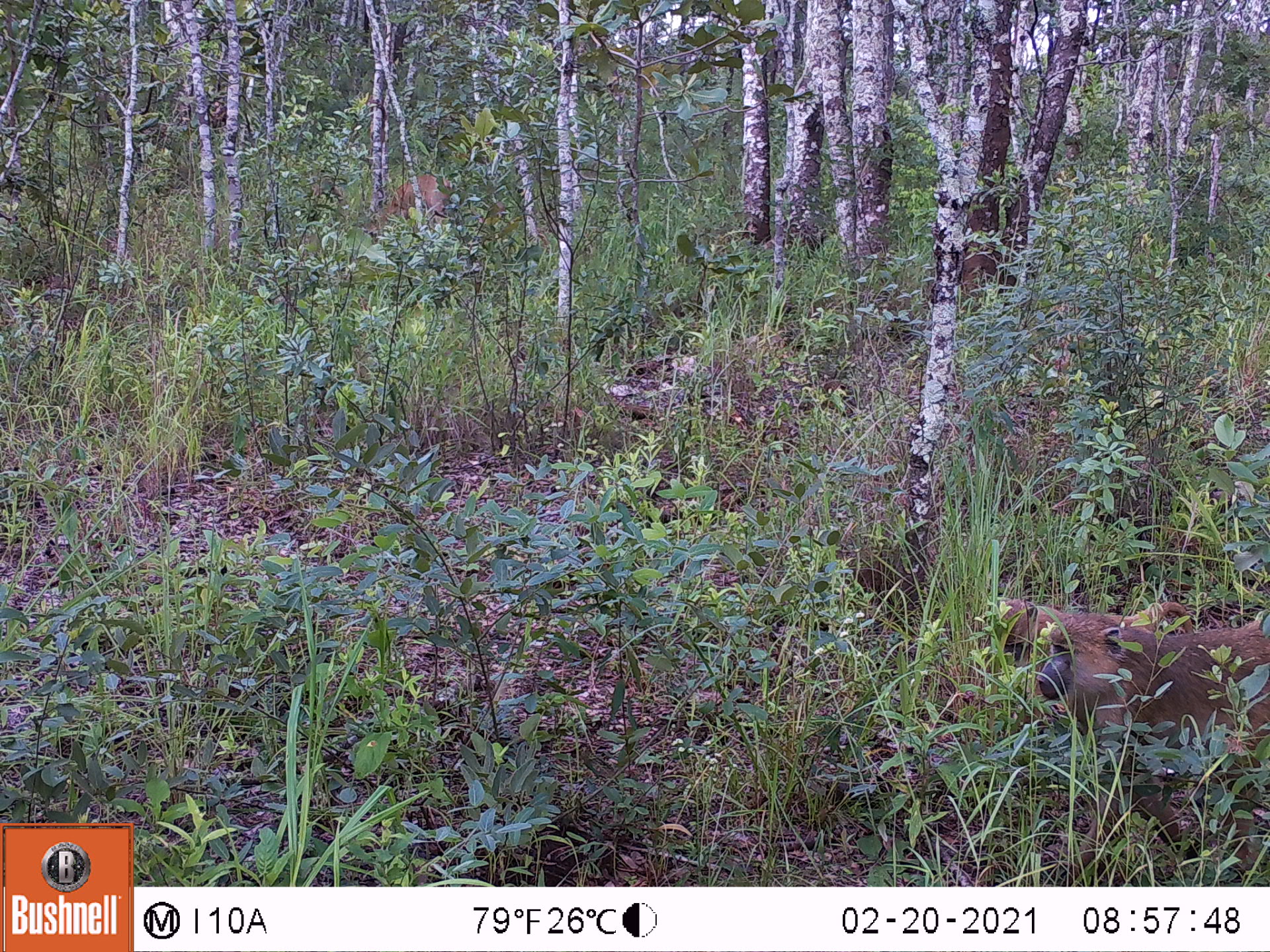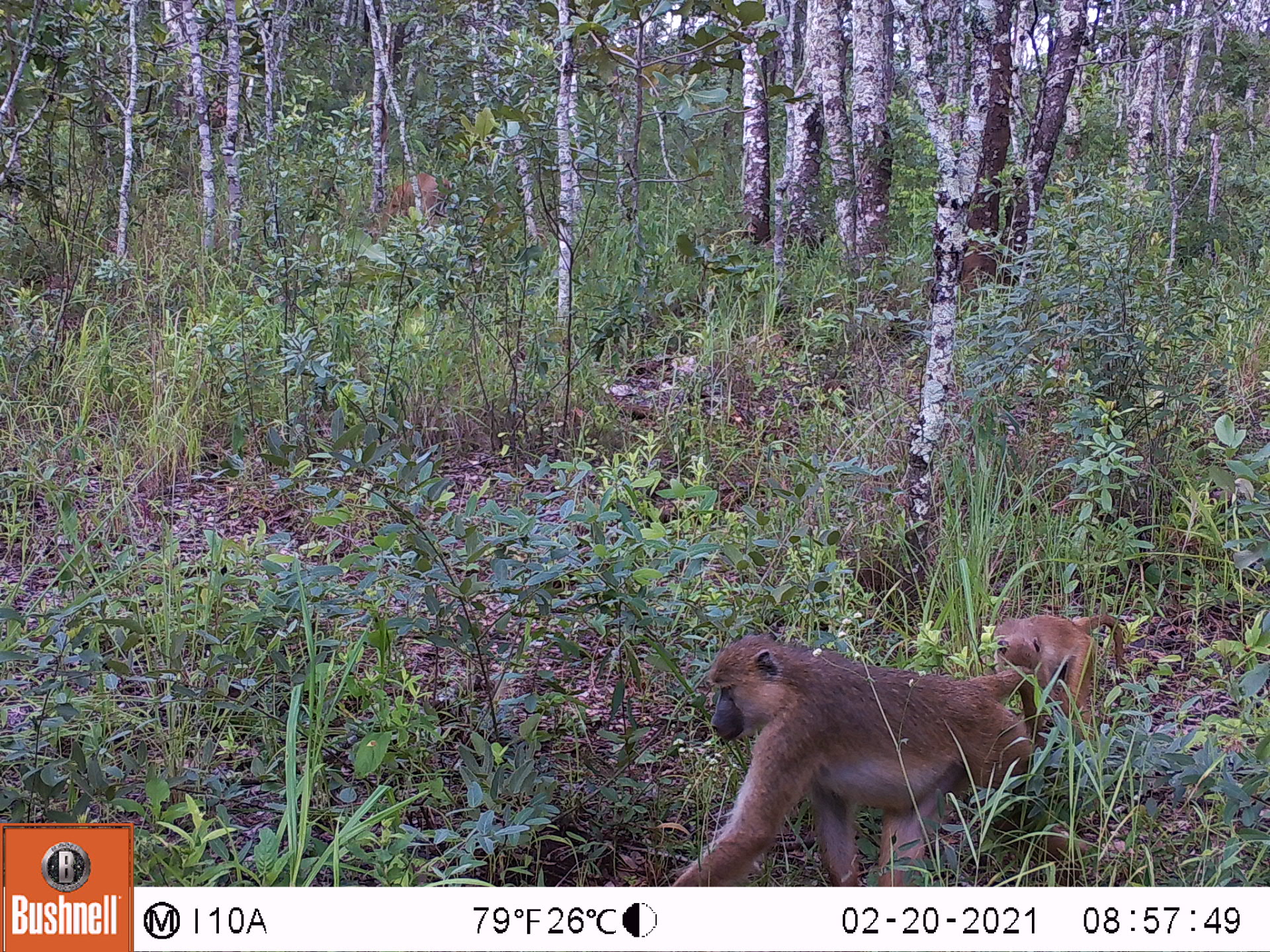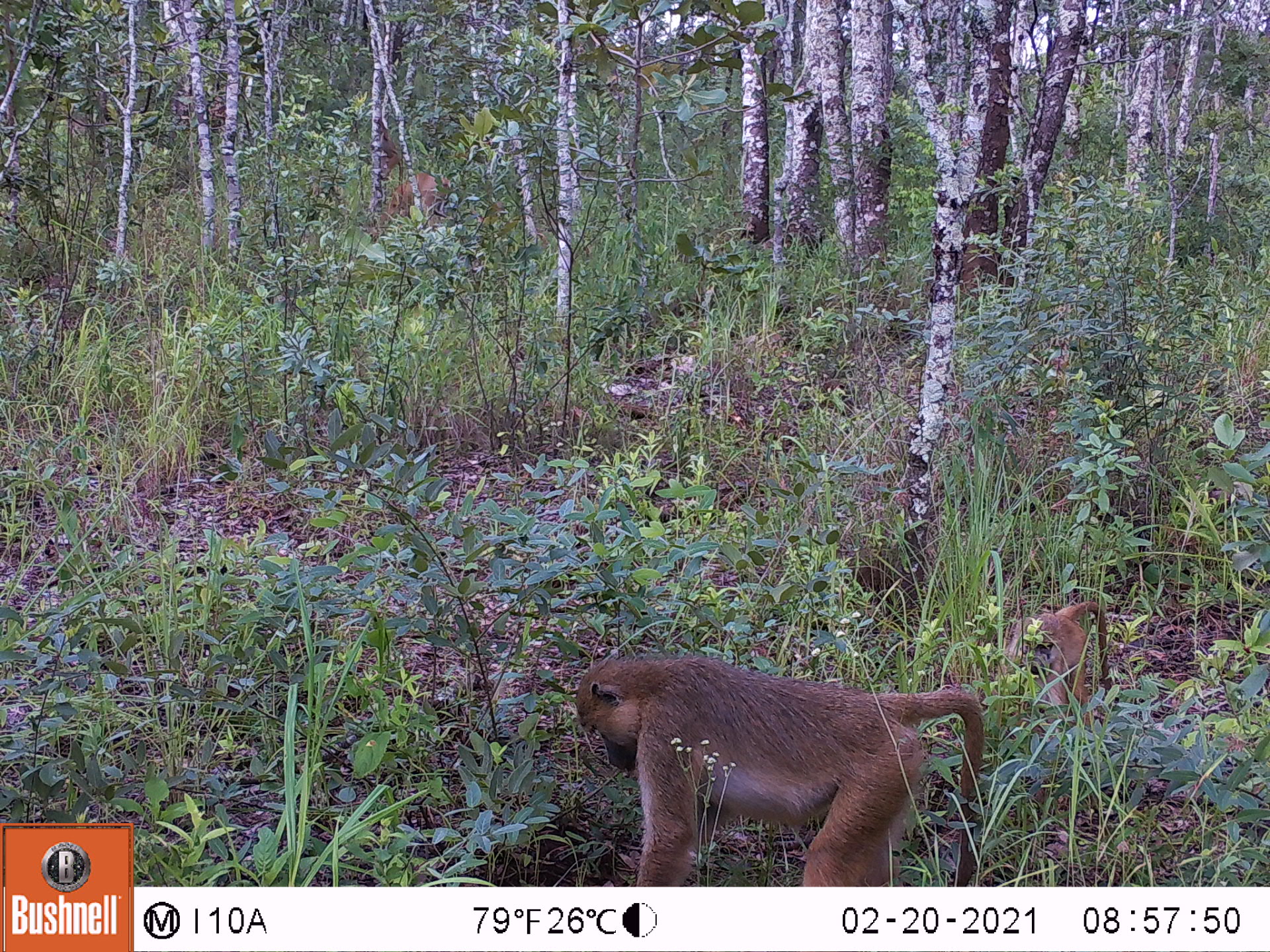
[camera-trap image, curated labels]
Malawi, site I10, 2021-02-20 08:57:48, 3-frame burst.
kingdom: Animalia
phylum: Chordata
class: Mammalia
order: Primates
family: Cercopithecidae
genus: Papio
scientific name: Papio cynocephalus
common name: yellow baboon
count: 2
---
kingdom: Animalia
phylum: Chordata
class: Mammalia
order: Artiodactyla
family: Bovidae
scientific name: Antilopinae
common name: small antelope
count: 1